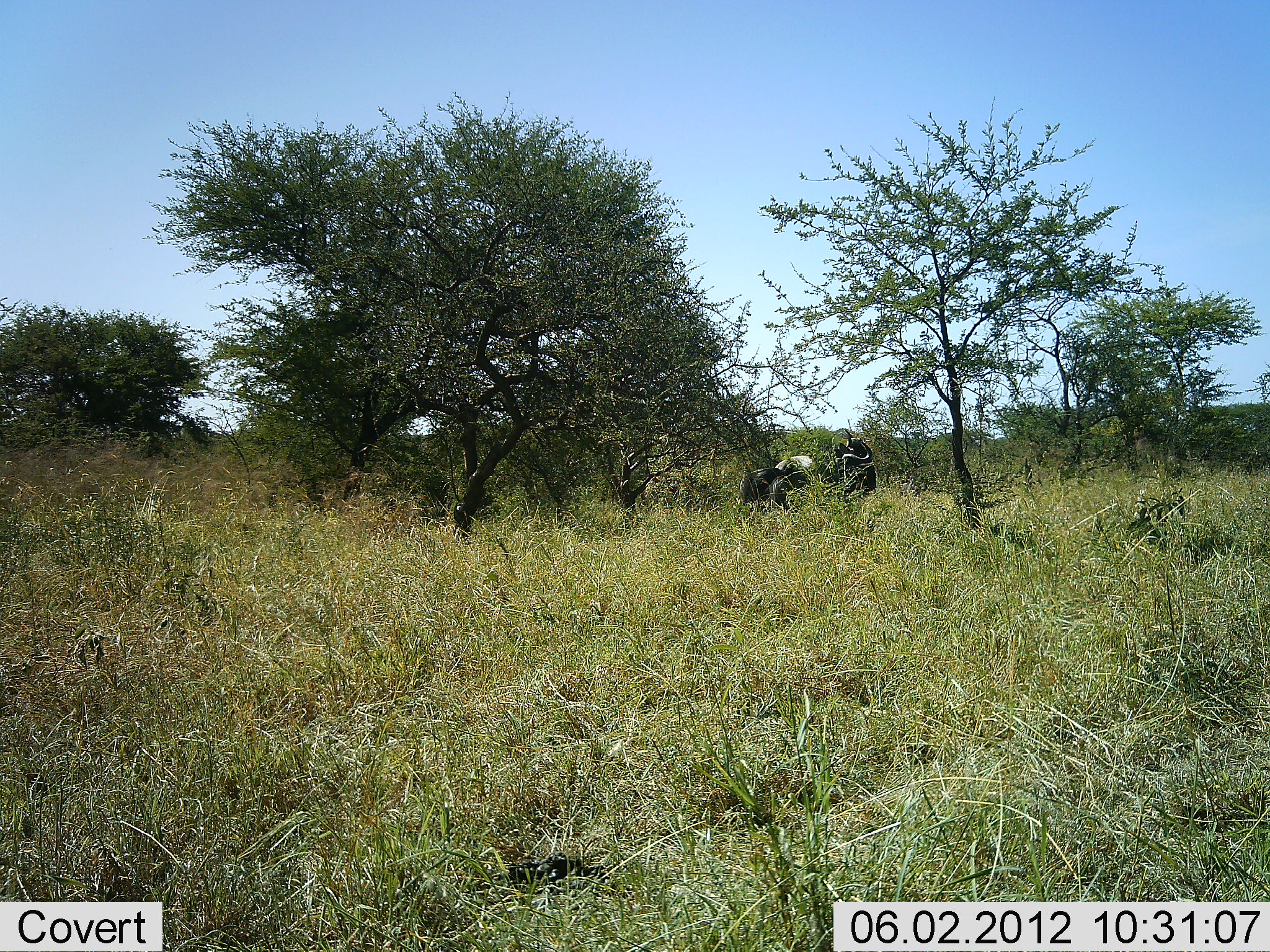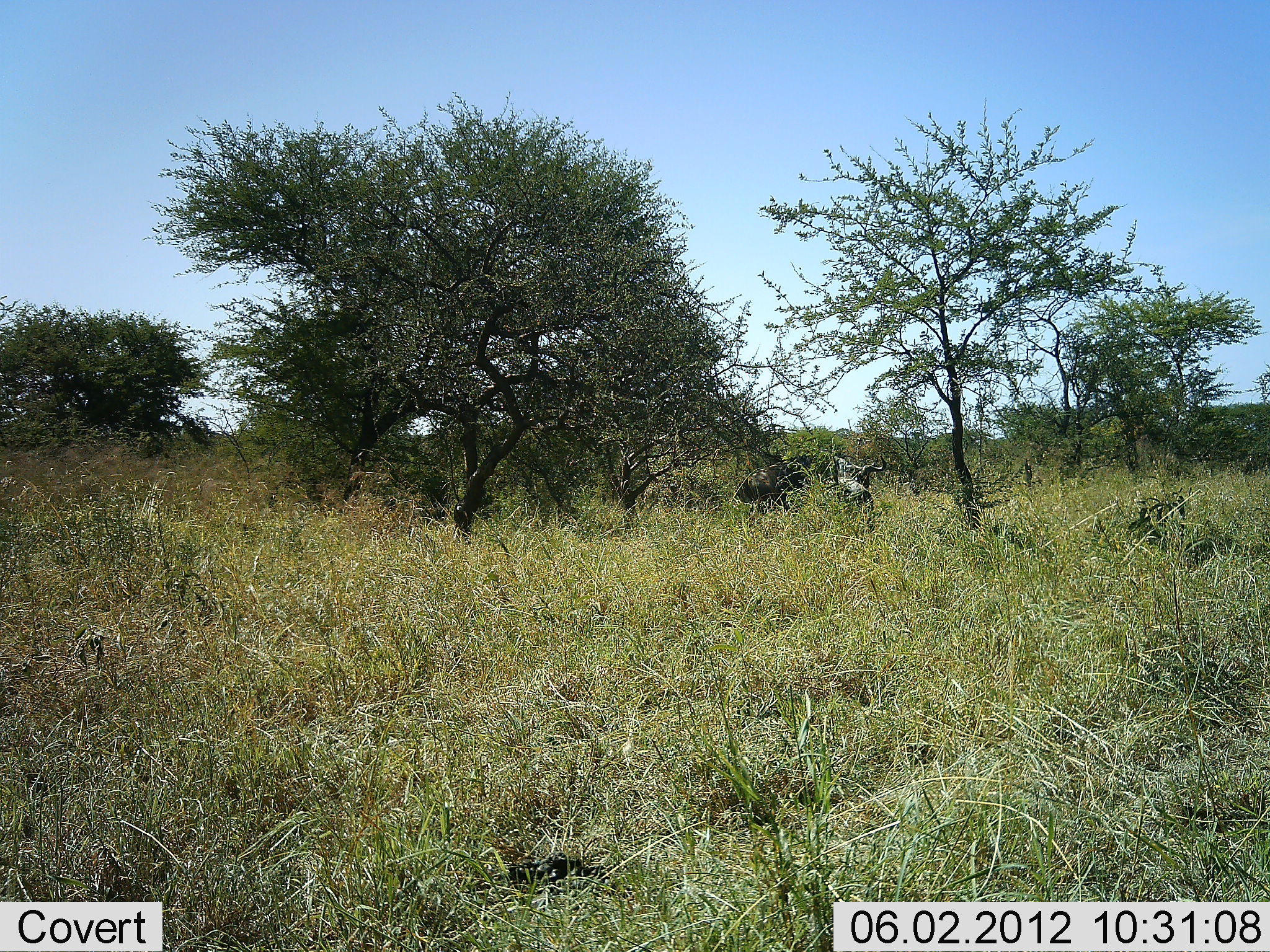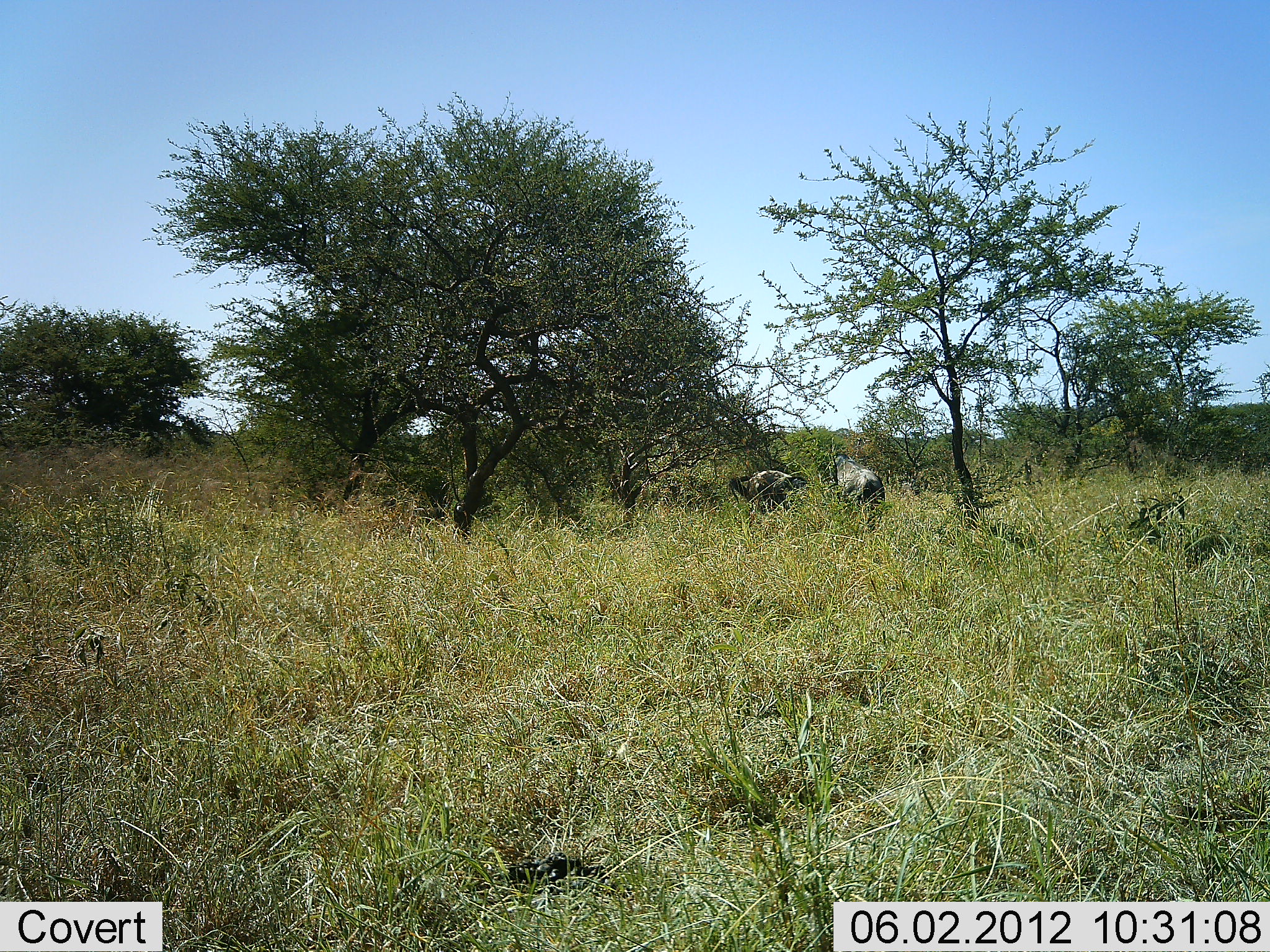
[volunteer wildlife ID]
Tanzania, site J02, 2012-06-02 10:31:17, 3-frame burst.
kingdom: Animalia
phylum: Chordata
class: Mammalia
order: Artiodactyla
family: Bovidae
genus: Connochaetes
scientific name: Connochaetes taurinus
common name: blue wildebeest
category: wildebeest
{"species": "wildebeest (blue wildebeest) (Connochaetes taurinus)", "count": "2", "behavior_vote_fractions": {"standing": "0%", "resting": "0%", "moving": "40%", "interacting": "70%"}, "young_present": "0%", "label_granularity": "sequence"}